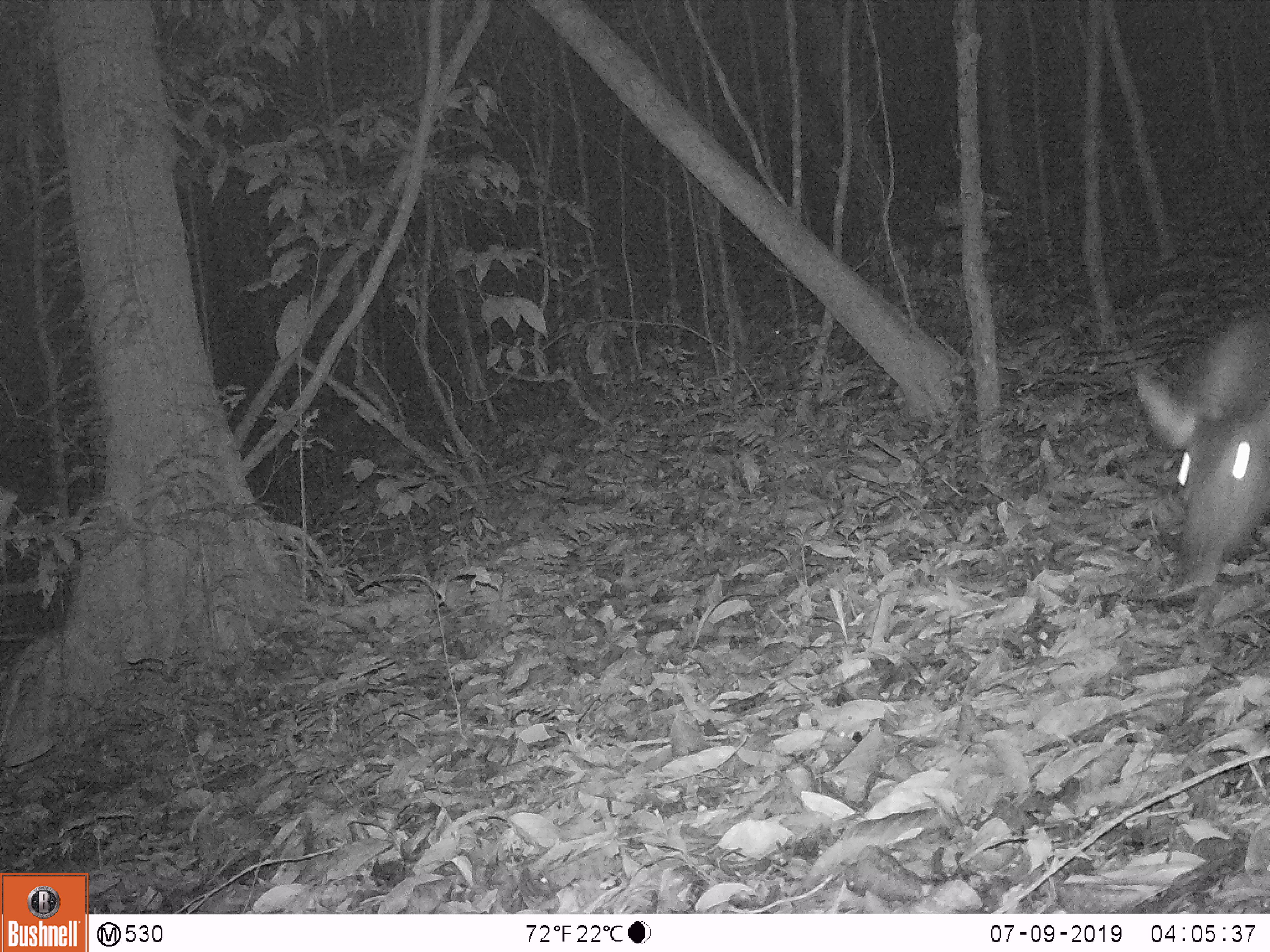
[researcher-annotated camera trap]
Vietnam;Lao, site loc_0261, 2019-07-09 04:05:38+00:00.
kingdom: Animalia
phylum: Chordata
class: Mammalia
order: Artiodactyla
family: Cervidae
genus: Rusa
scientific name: Rusa unicolor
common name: sambar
Sambar (Rusa unicolor). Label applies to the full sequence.